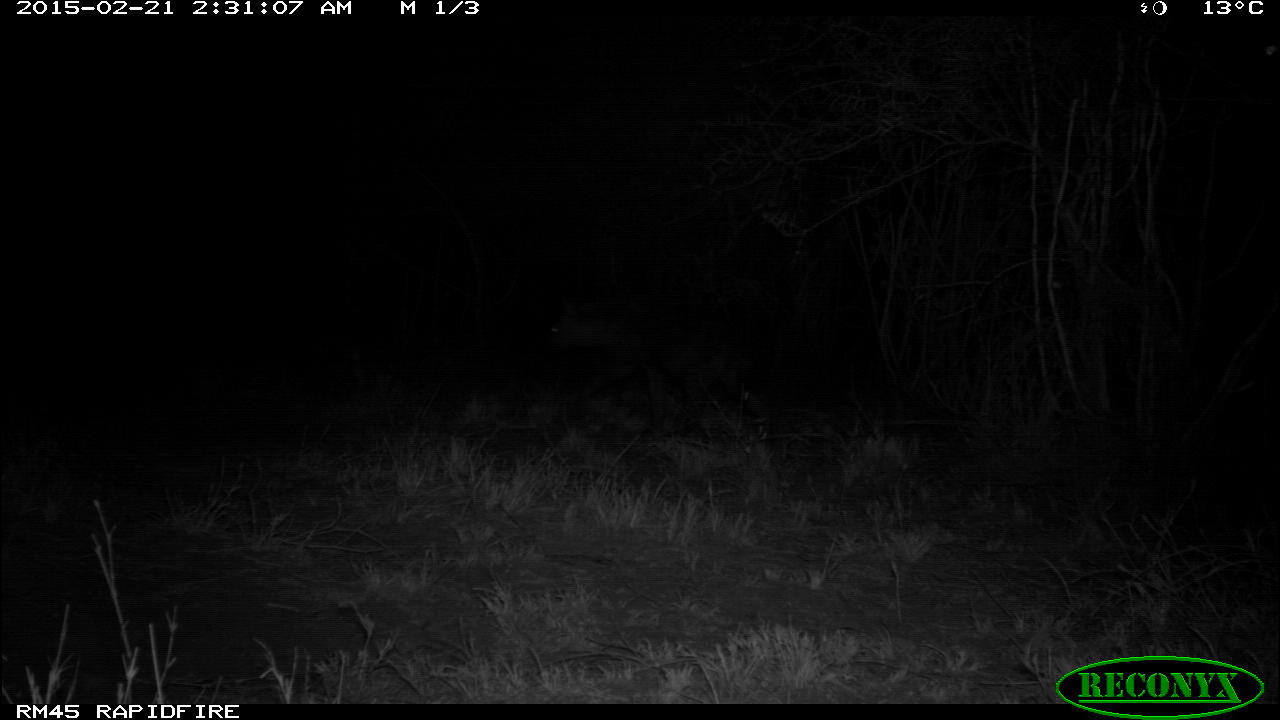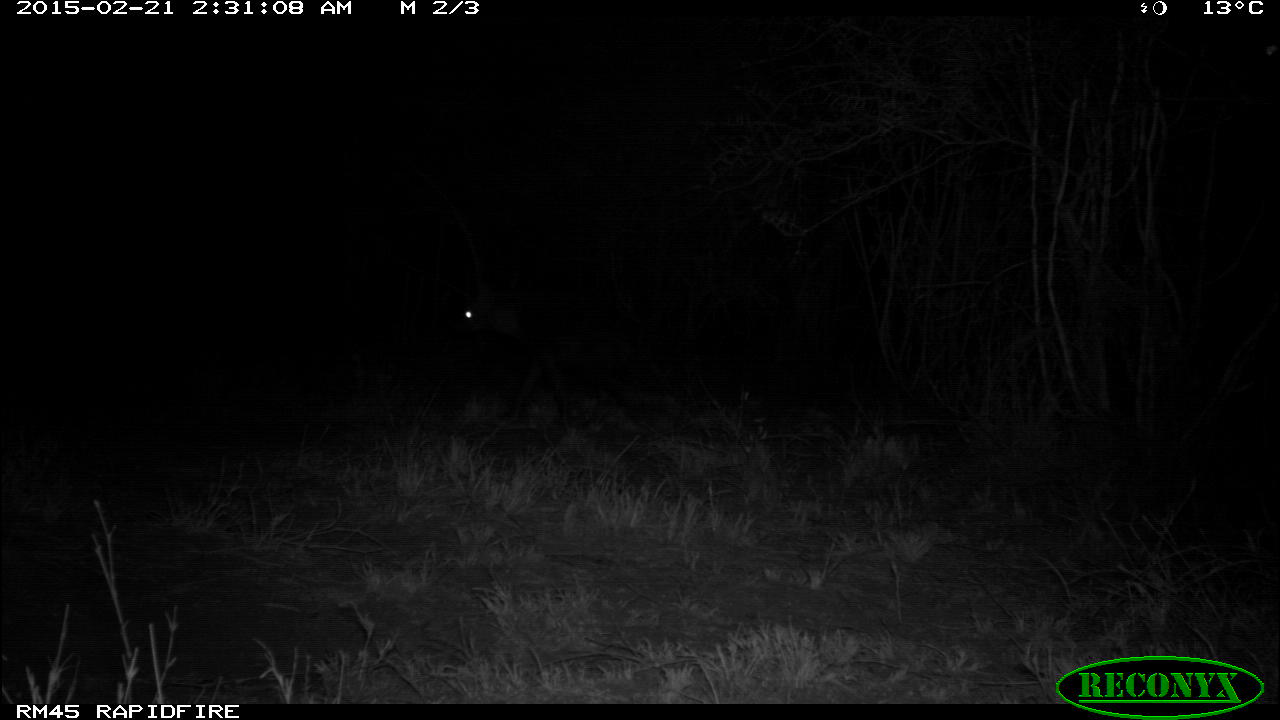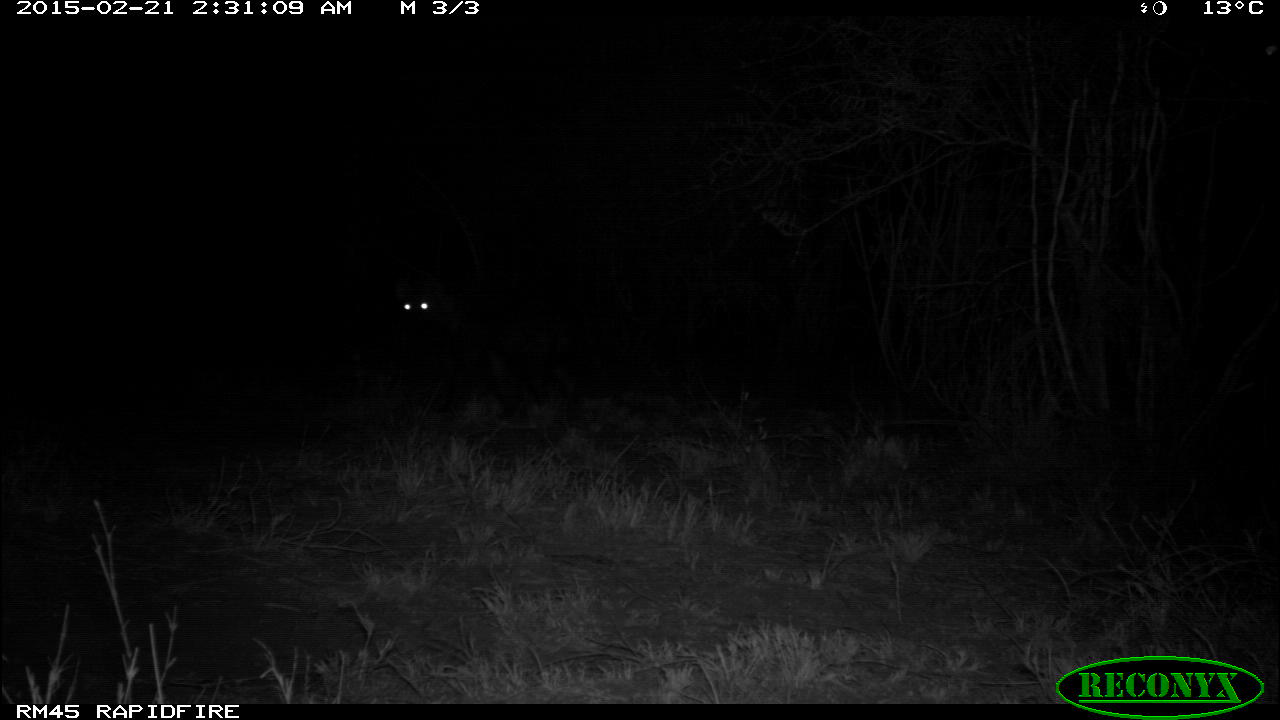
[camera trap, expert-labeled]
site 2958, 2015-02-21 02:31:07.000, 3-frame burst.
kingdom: Animalia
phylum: Chordata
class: Mammalia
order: Carnivora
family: Hyaenidae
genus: Crocuta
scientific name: Crocuta crocuta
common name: spotted hyena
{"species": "Crocuta crocuta (spotted hyena)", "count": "2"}